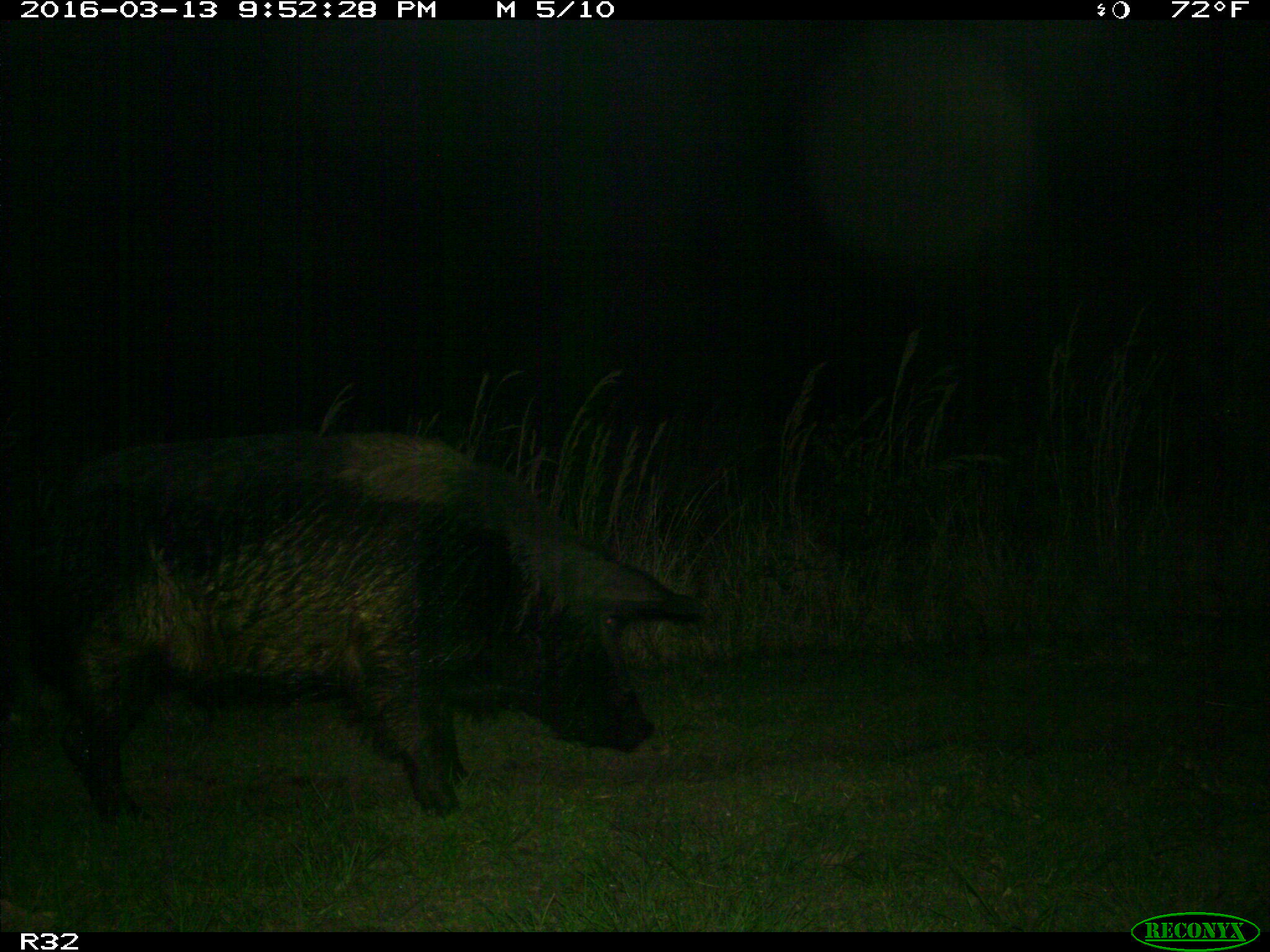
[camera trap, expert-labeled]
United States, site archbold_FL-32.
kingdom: Animalia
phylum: Chordata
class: Mammalia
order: Artiodactyla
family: Suidae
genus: Sus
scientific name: Sus scrofa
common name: wild boar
Sus scrofa (wild boar).